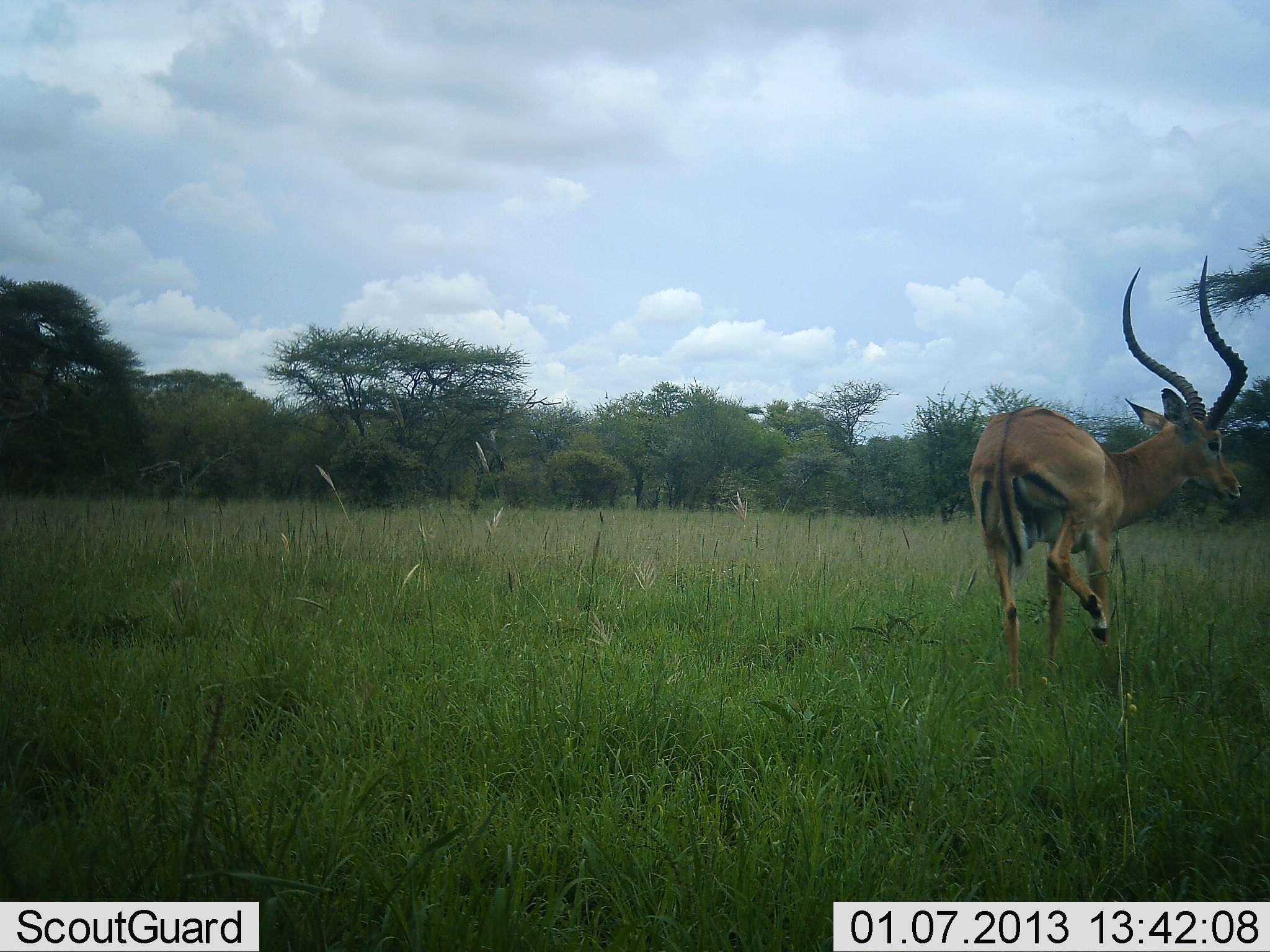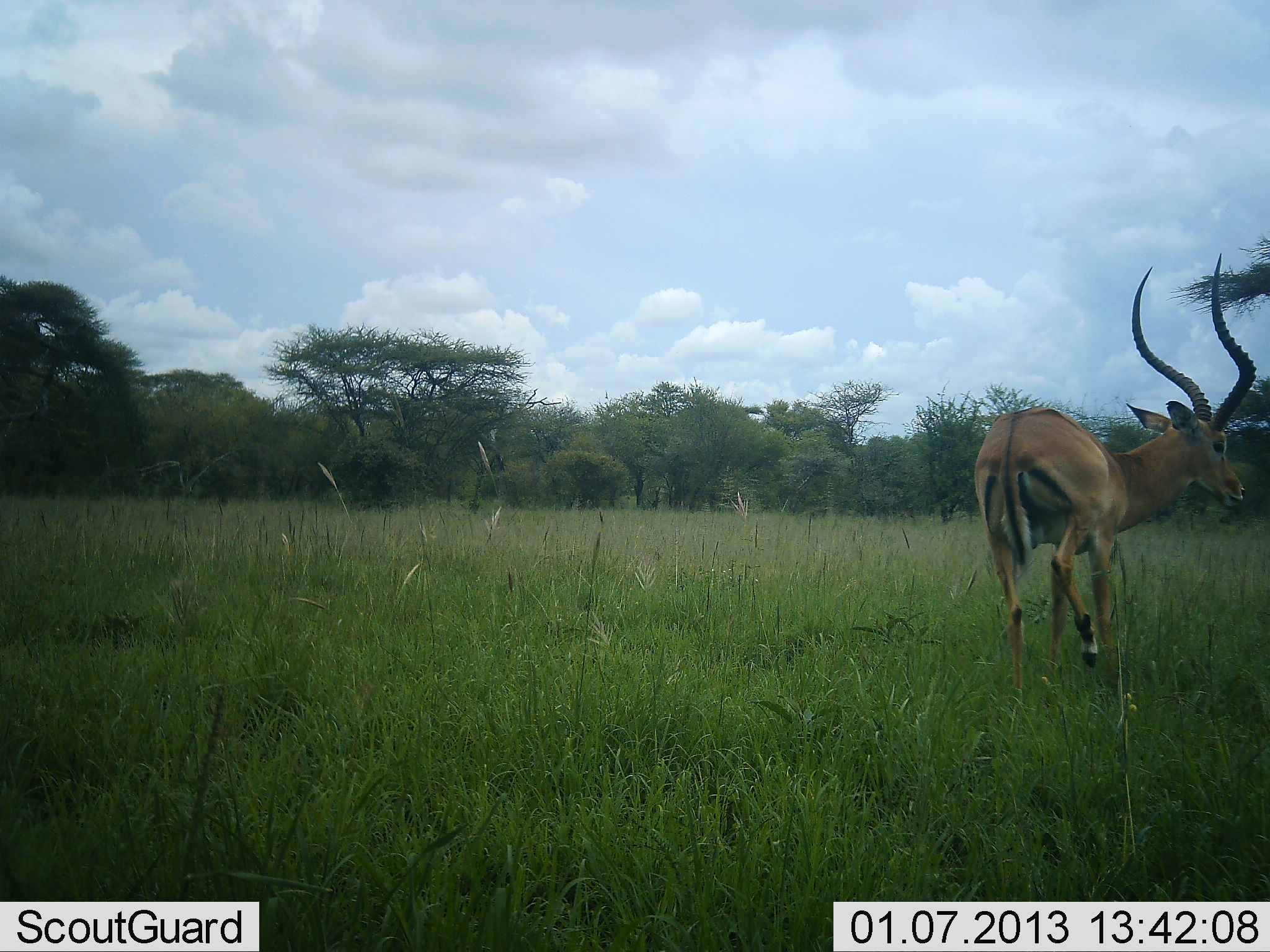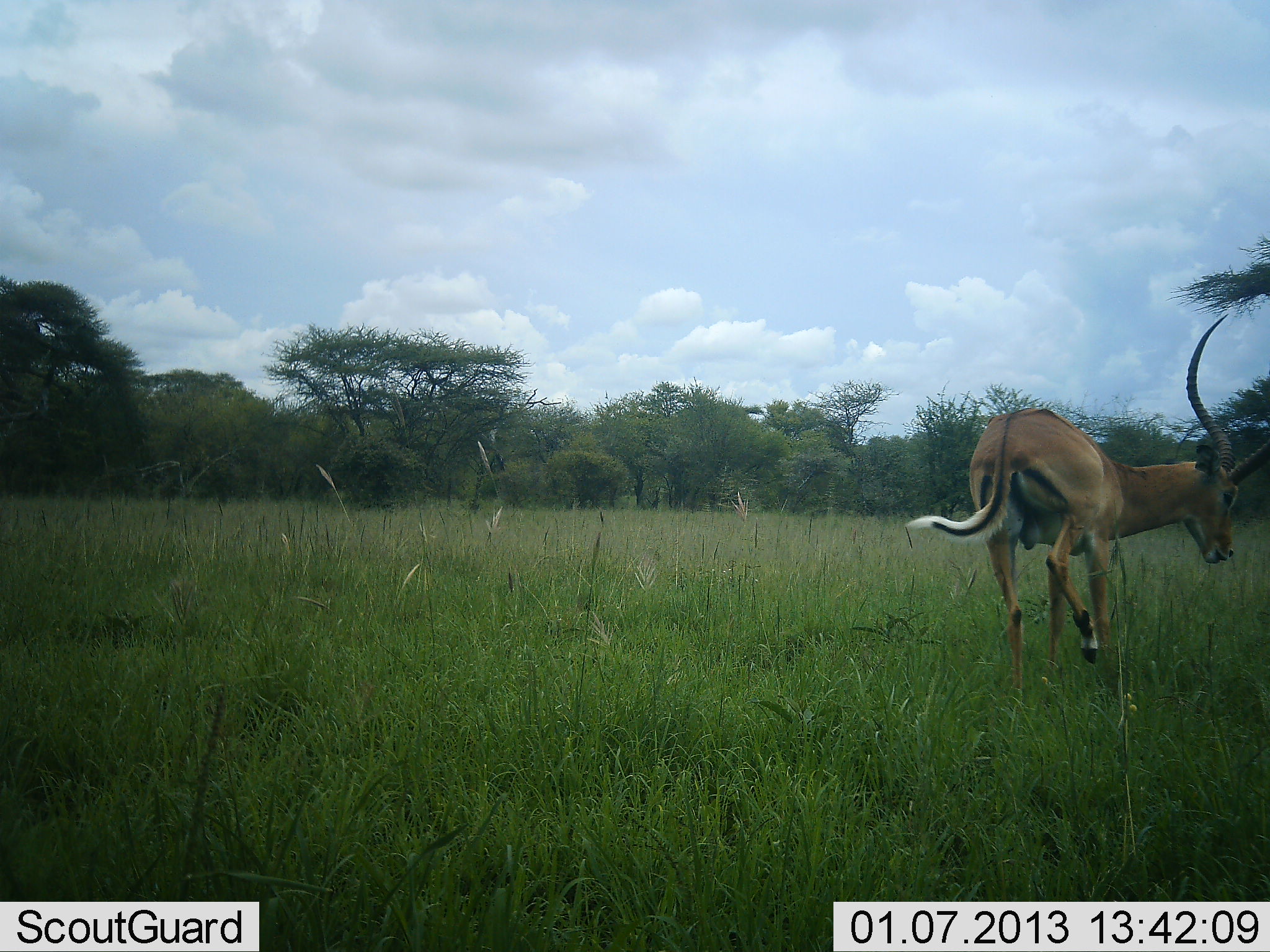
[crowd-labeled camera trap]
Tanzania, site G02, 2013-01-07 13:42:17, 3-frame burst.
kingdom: Animalia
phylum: Chordata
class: Mammalia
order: Artiodactyla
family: Bovidae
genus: Aepyceros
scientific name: Aepyceros melampus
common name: impala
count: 1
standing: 80%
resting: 5%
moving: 25%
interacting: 0%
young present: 0%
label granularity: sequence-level